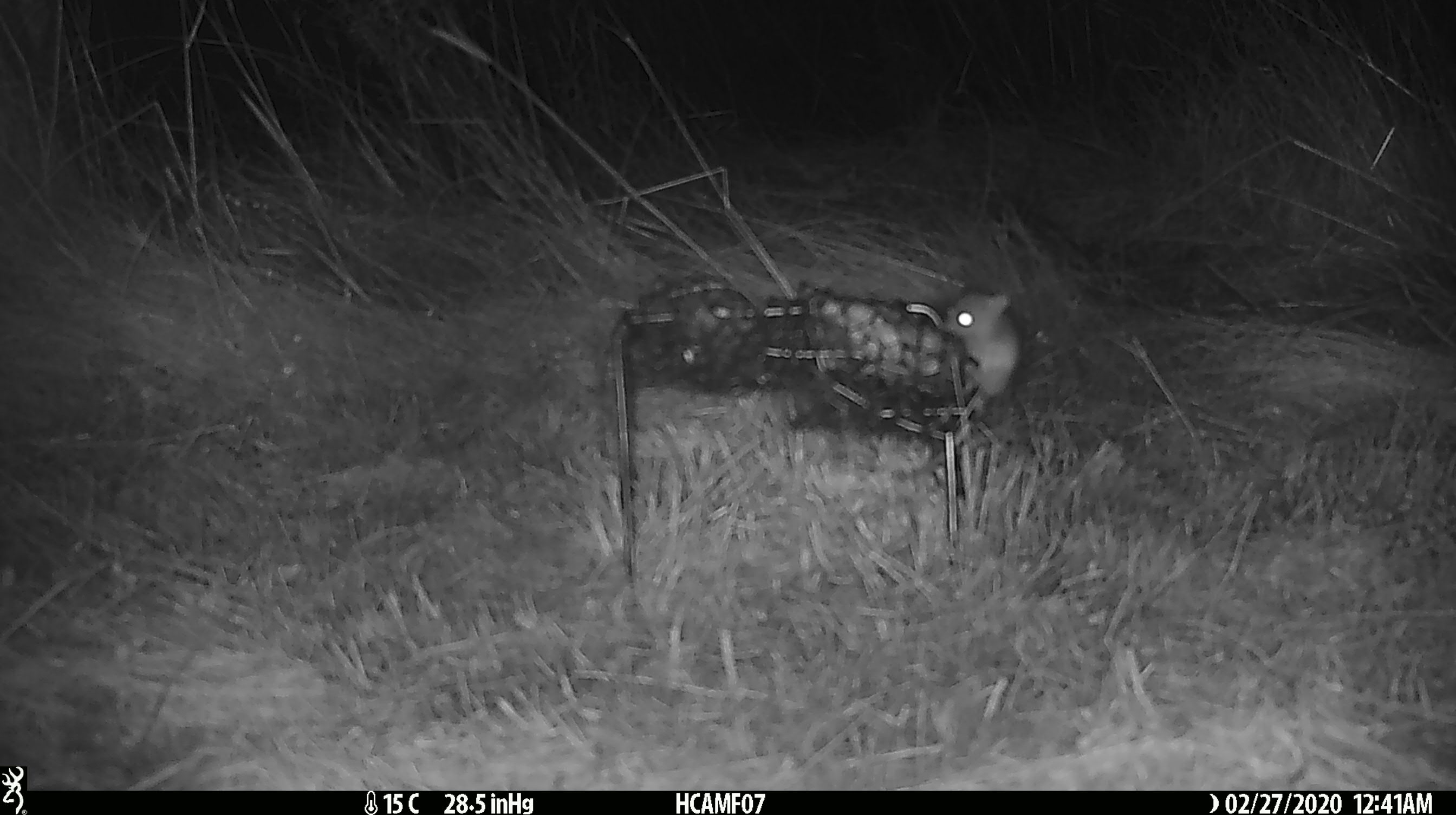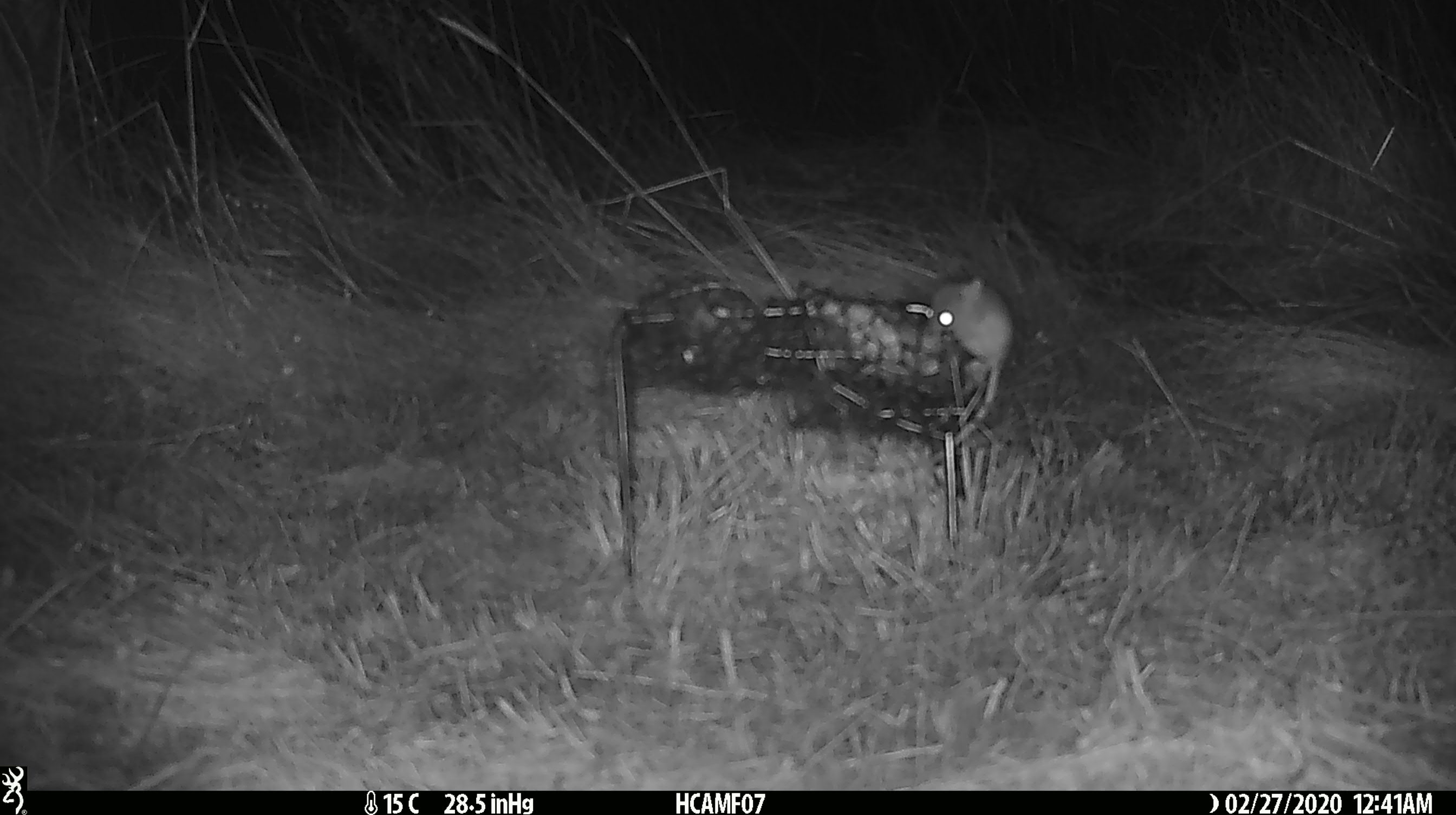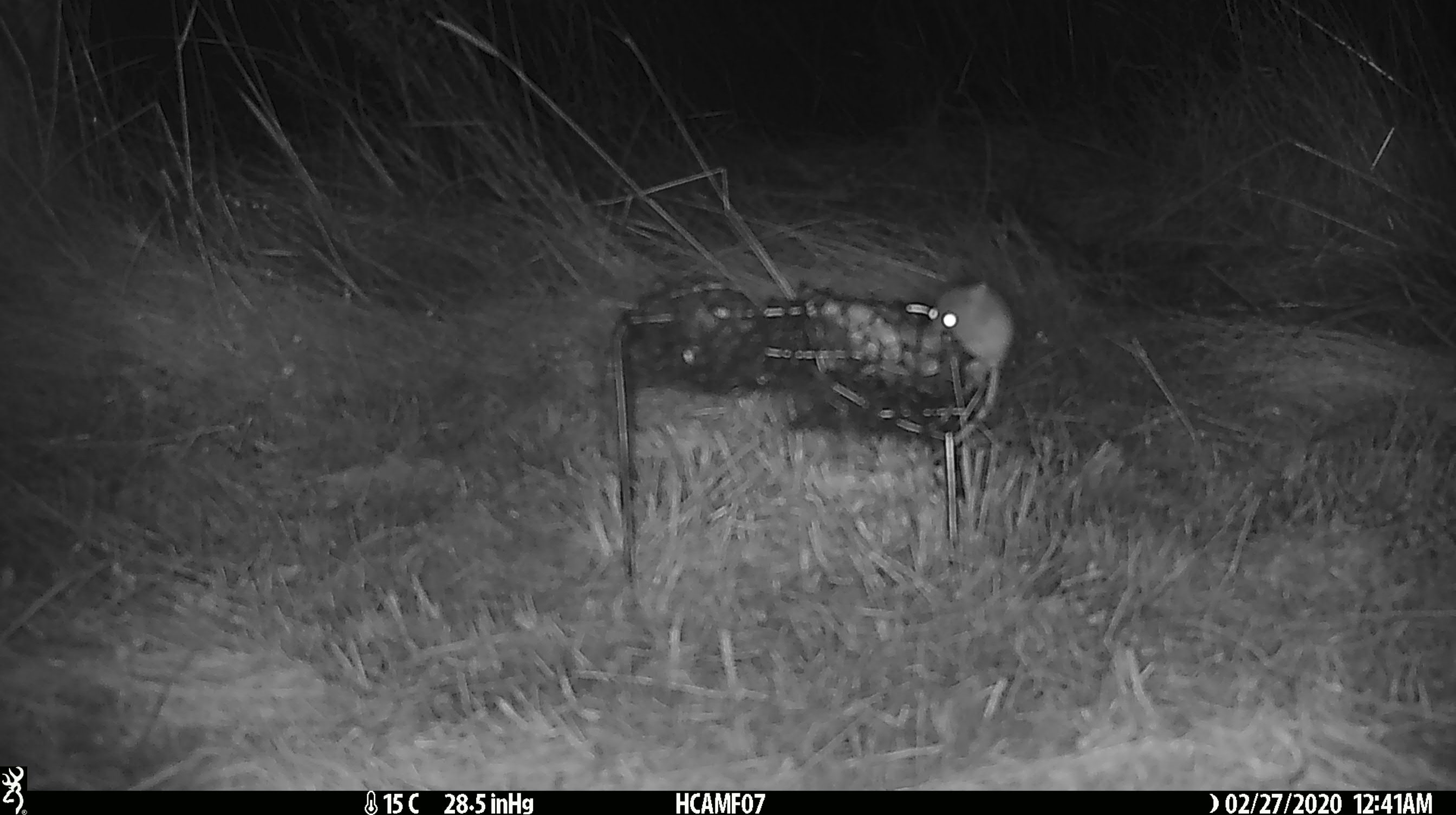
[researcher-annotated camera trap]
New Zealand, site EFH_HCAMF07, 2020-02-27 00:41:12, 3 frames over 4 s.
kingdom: Animalia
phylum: Chordata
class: Mammalia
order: Rodentia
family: Muridae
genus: Mus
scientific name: Mus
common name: mouse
Mouse (Mus).